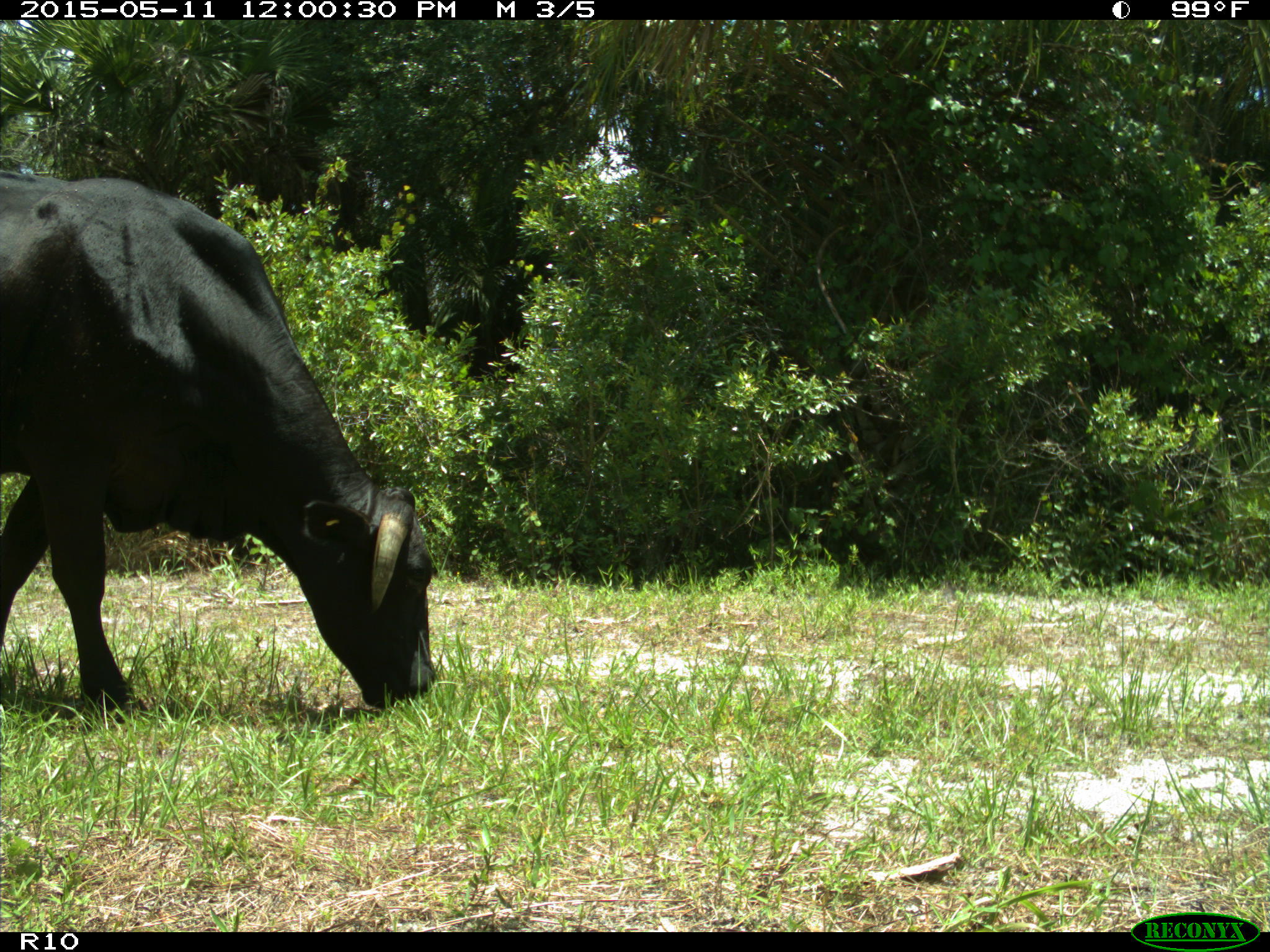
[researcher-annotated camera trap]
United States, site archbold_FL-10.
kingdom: Animalia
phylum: Chordata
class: Mammalia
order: Artiodactyla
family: Bovidae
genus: Bos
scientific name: Bos taurus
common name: domestic cow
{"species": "Bos taurus (domestic cow)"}